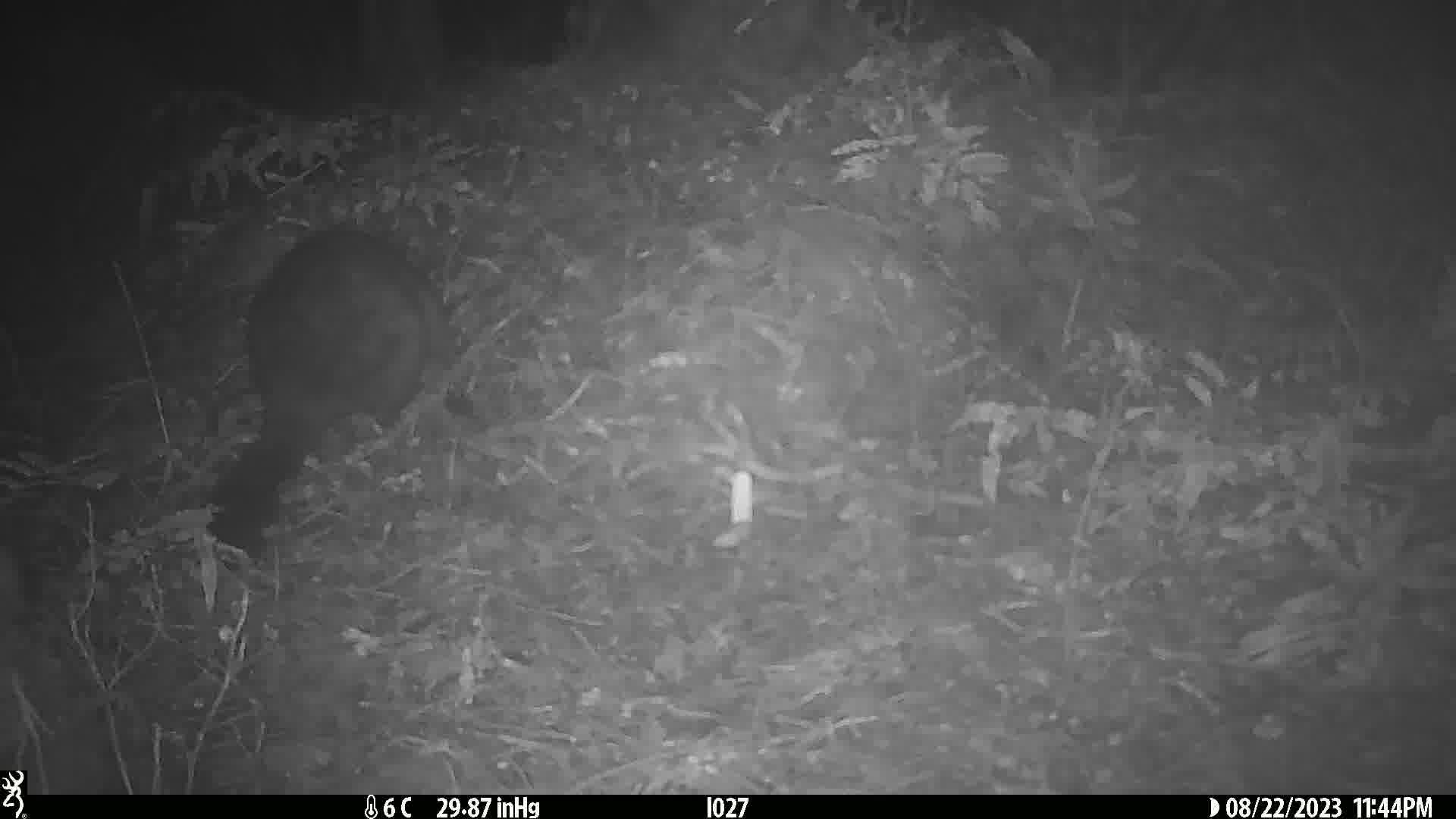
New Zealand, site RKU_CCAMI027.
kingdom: Animalia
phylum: Chordata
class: Mammalia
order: Diprotodontia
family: Phalangeridae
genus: Trichosurus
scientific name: Trichosurus vulpecula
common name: common brushtail possum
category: possum